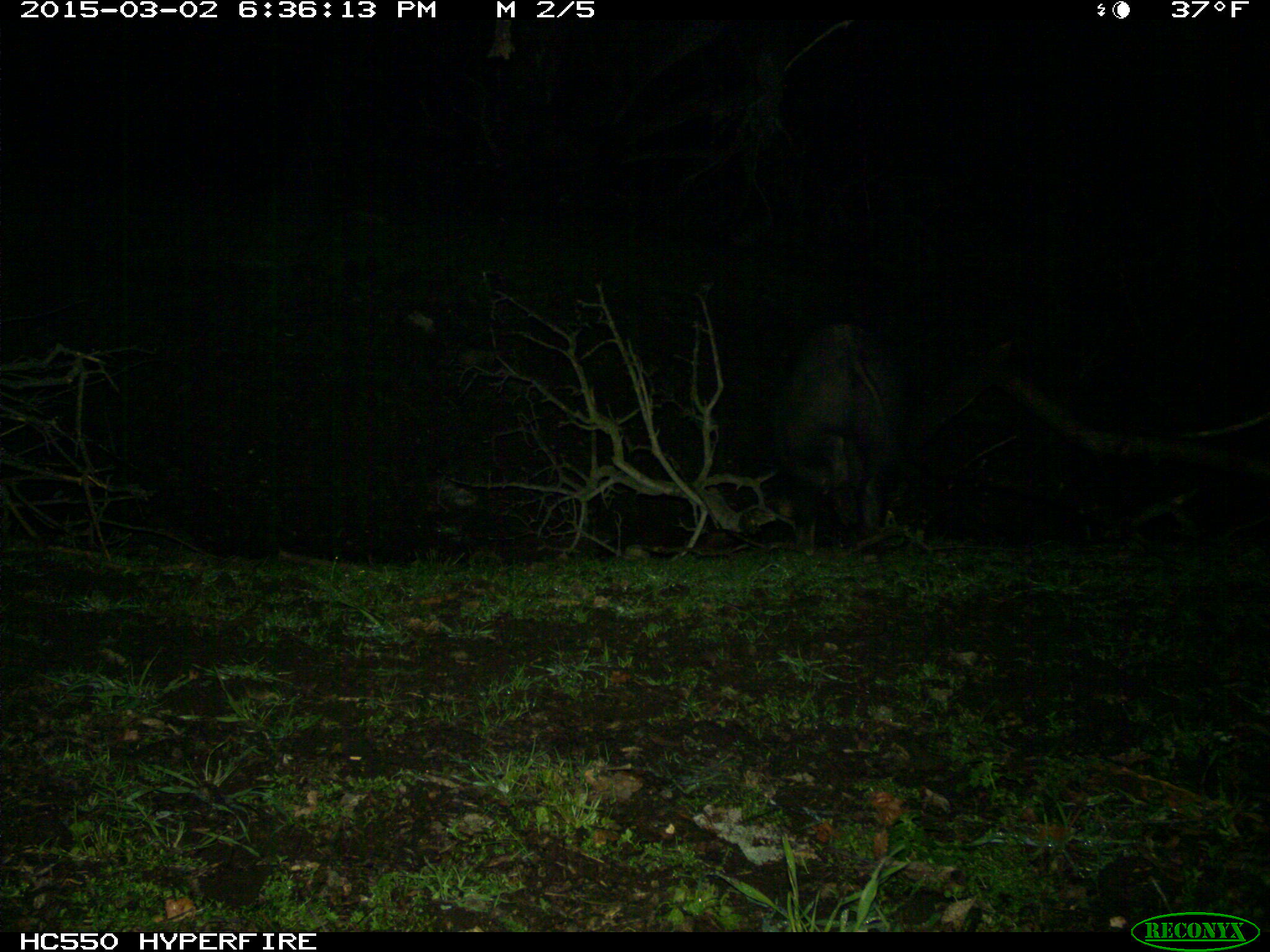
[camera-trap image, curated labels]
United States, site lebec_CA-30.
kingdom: Animalia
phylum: Chordata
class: Mammalia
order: Artiodactyla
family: Suidae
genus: Sus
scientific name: Sus scrofa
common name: wild boar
Sus scrofa (wild boar).